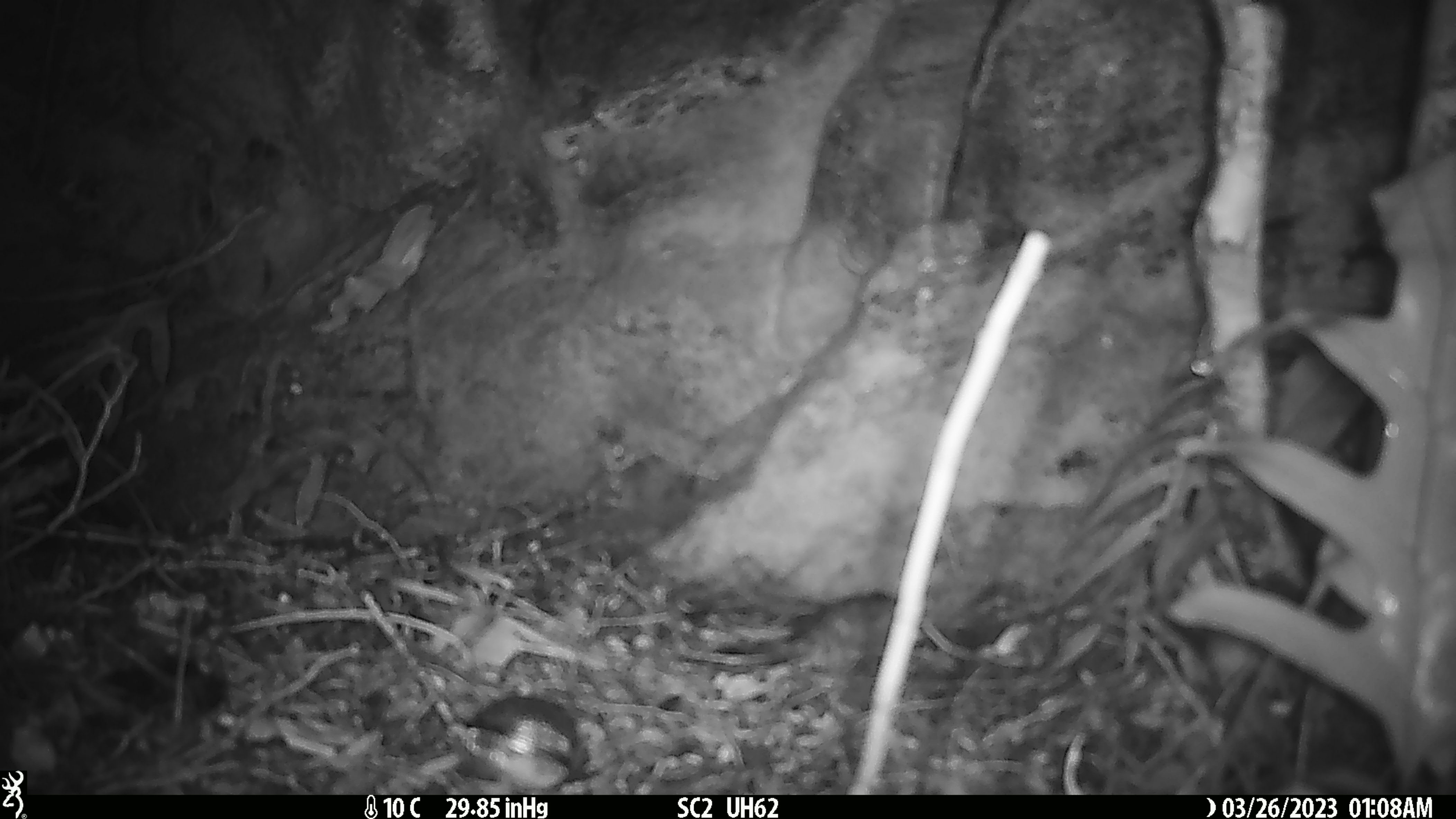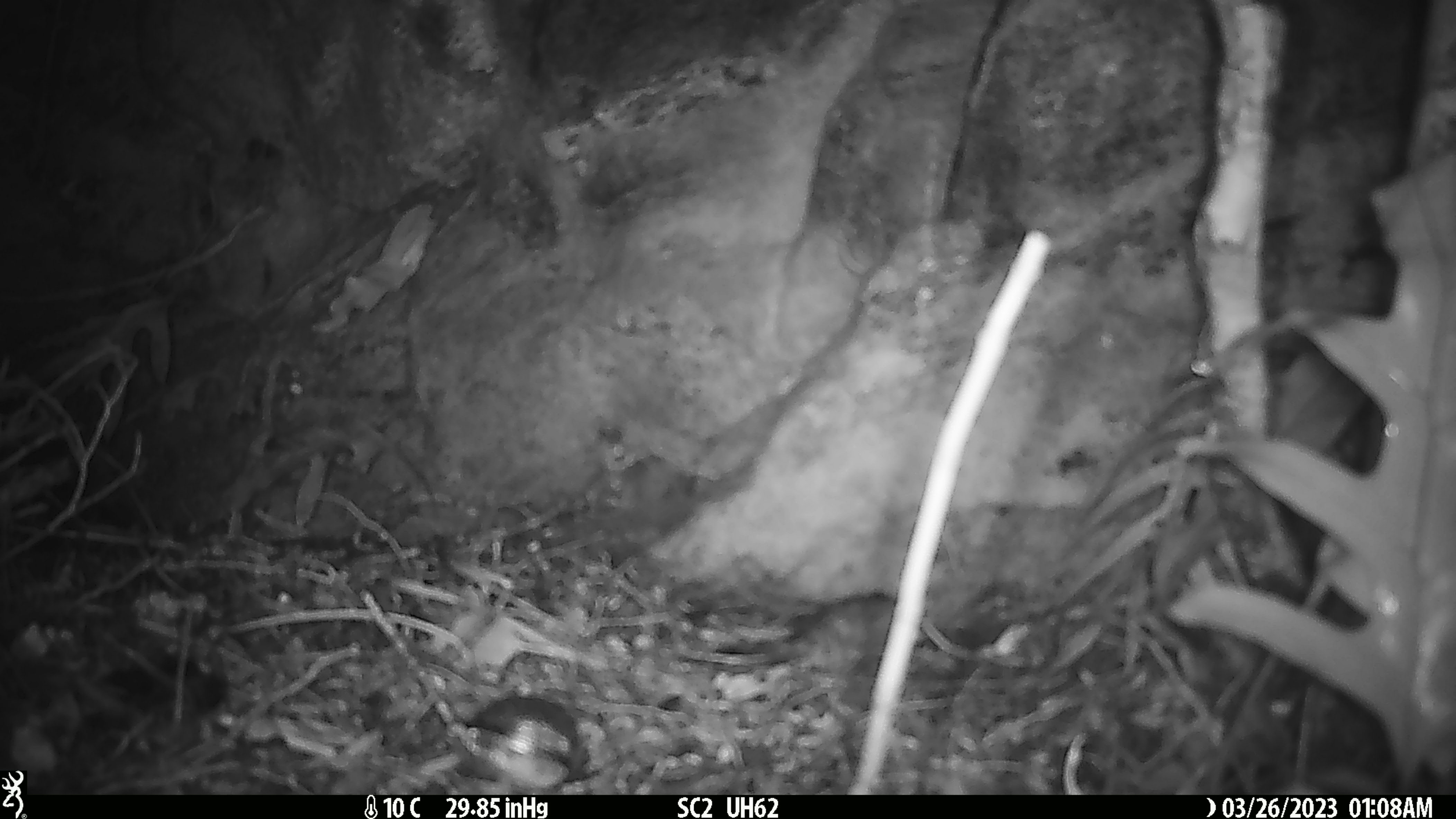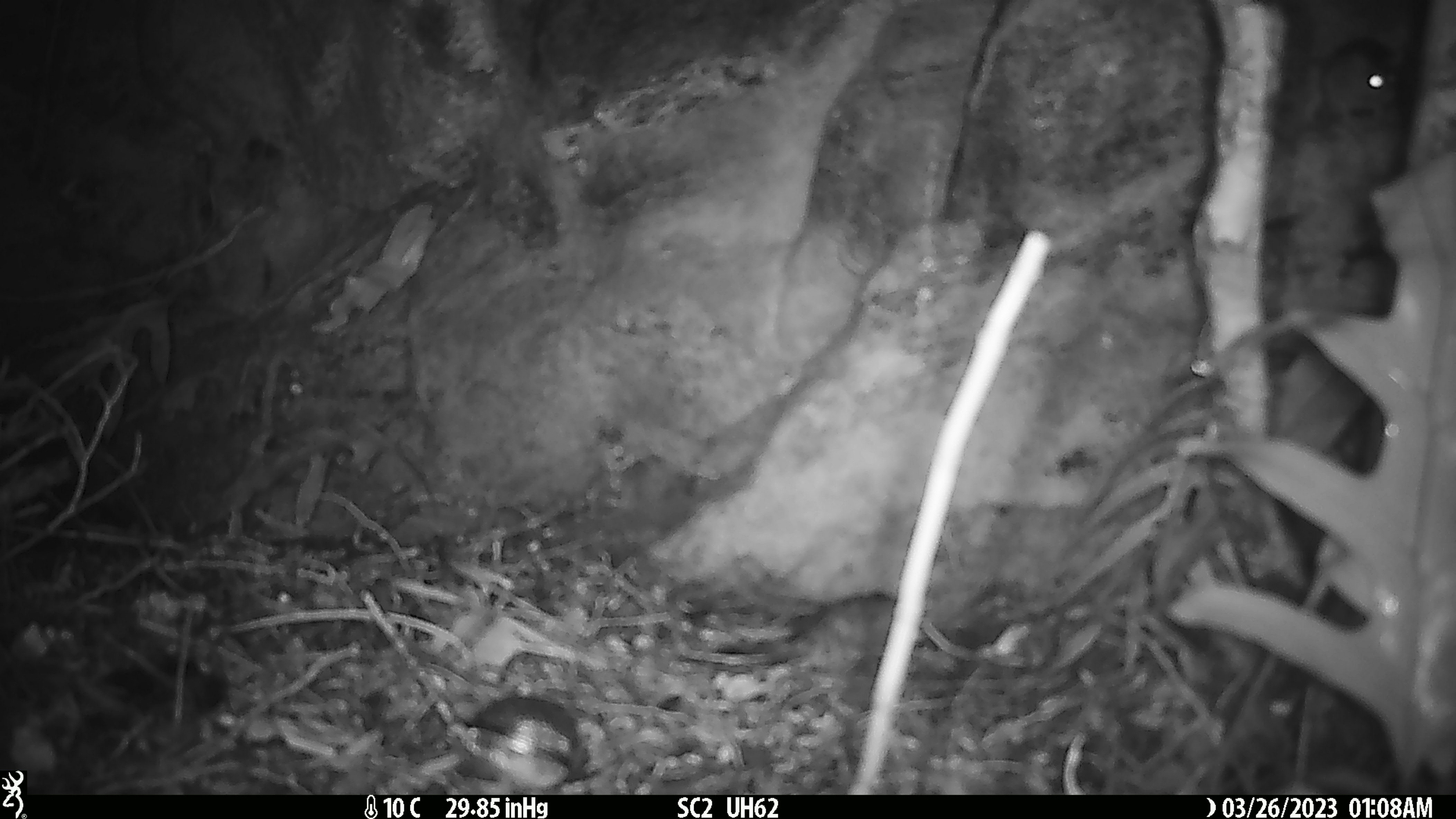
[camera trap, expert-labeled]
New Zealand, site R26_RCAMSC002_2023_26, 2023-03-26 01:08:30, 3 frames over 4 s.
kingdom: Animalia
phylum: Chordata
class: Mammalia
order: Rodentia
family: Muridae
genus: Mus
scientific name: Mus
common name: mouse